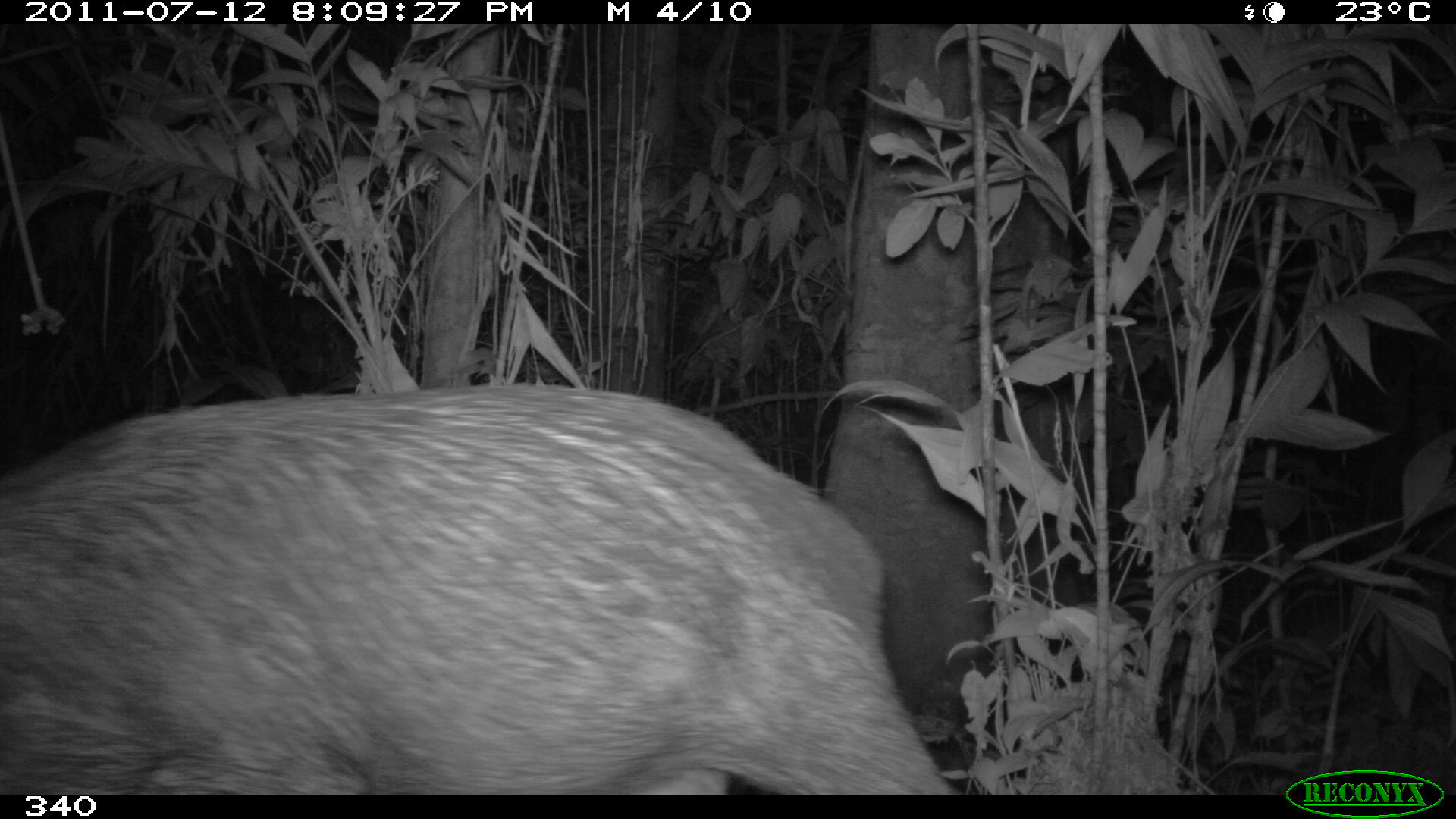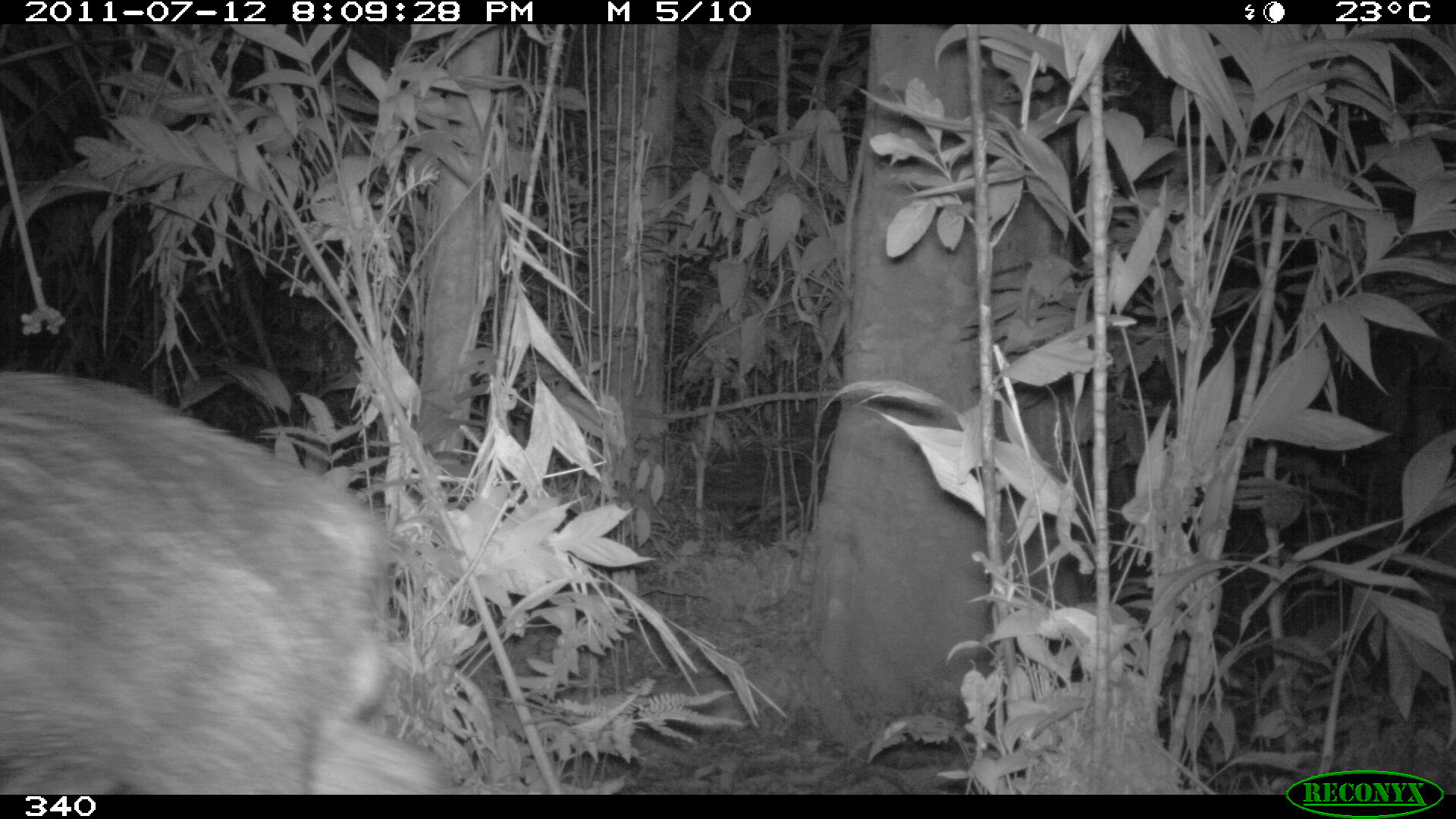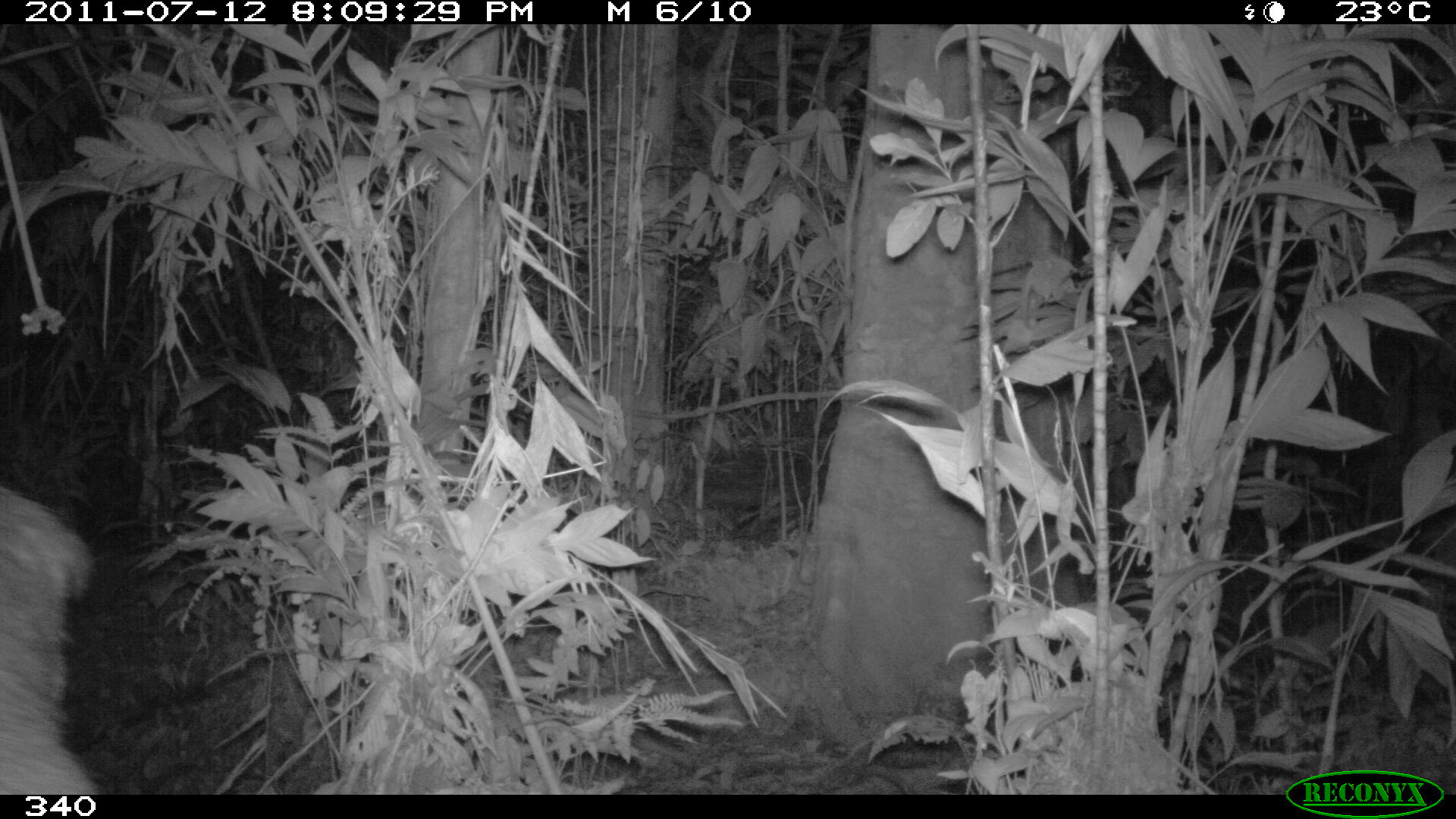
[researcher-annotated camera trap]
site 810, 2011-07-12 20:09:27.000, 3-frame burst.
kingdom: Animalia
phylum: Chordata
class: Mammalia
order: Artiodactyla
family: Tayassuidae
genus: Tayassu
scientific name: Tayassu pecari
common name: white-lipped peccary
Tayassu pecari (white-lipped peccary).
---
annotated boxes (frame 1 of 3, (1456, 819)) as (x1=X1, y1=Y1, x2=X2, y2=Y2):
tayassu pecari: (x1=1, y1=383, x2=960, y2=794)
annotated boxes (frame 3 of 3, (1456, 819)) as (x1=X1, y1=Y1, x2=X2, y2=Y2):
tayassu pecari: (x1=0, y1=481, x2=99, y2=794)